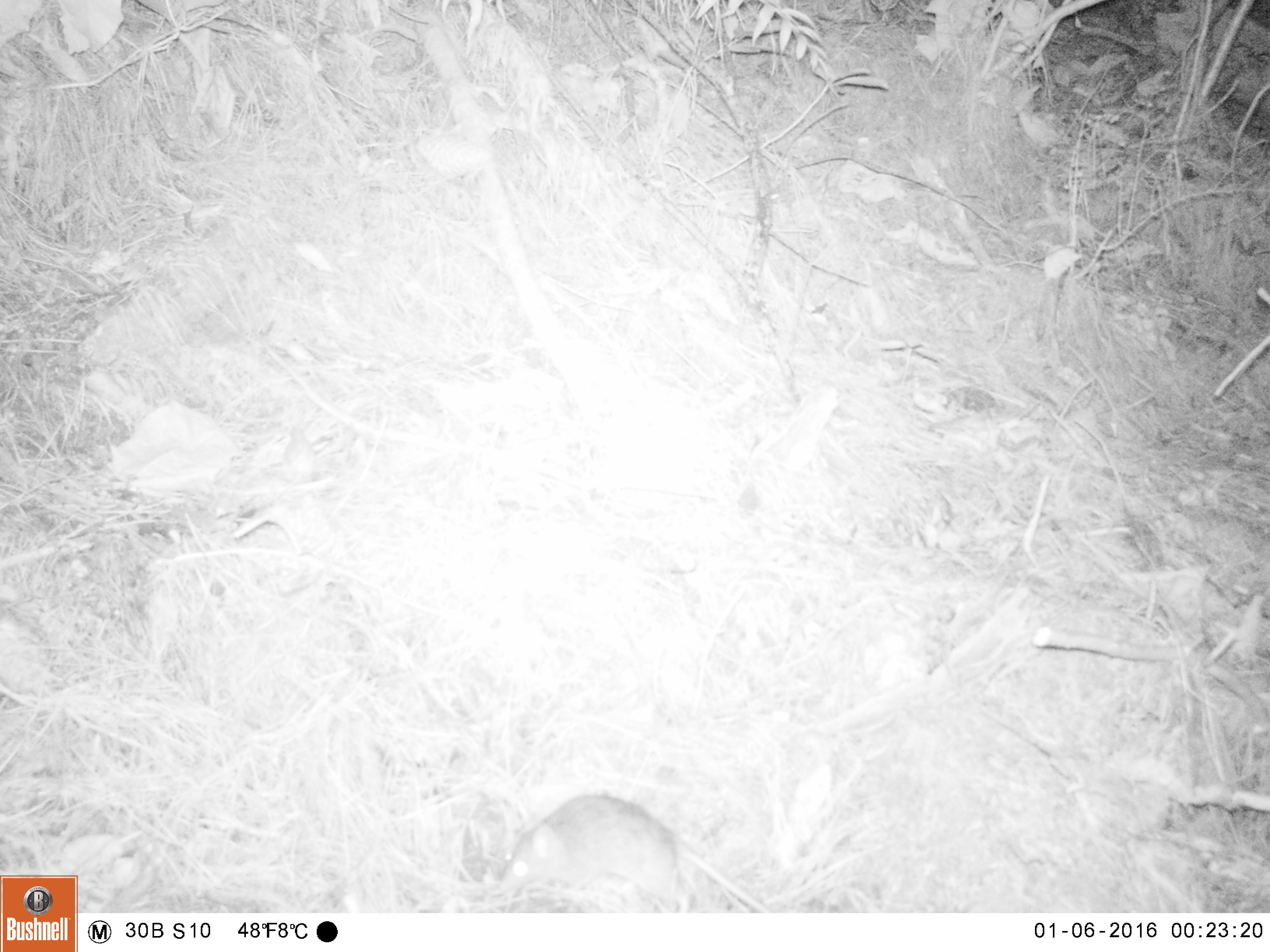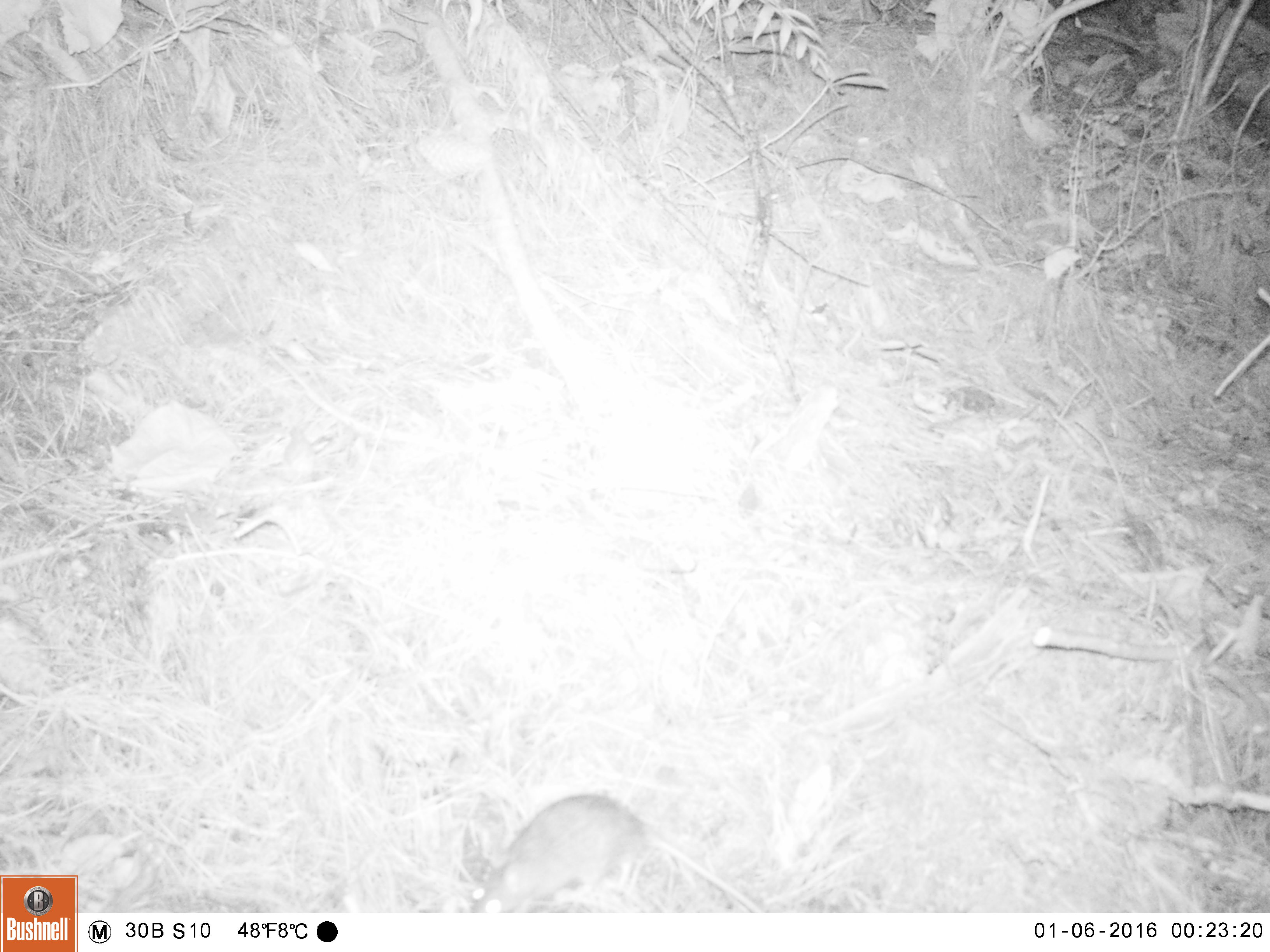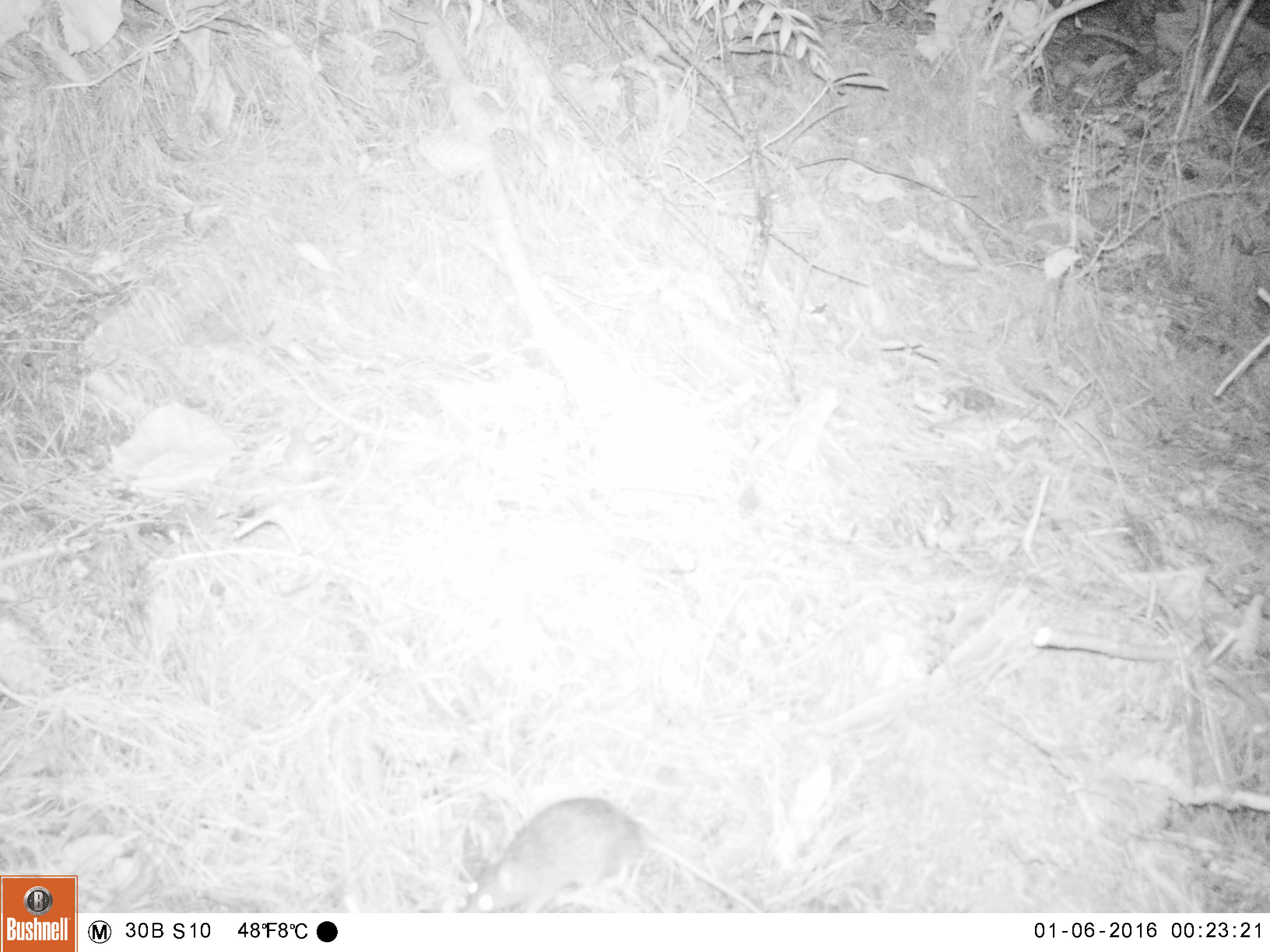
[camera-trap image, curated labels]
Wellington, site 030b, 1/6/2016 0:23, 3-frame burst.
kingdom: Animalia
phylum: Chordata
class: Mammalia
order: Rodentia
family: Muridae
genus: Rattus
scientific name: Rattus rattus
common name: ship rat